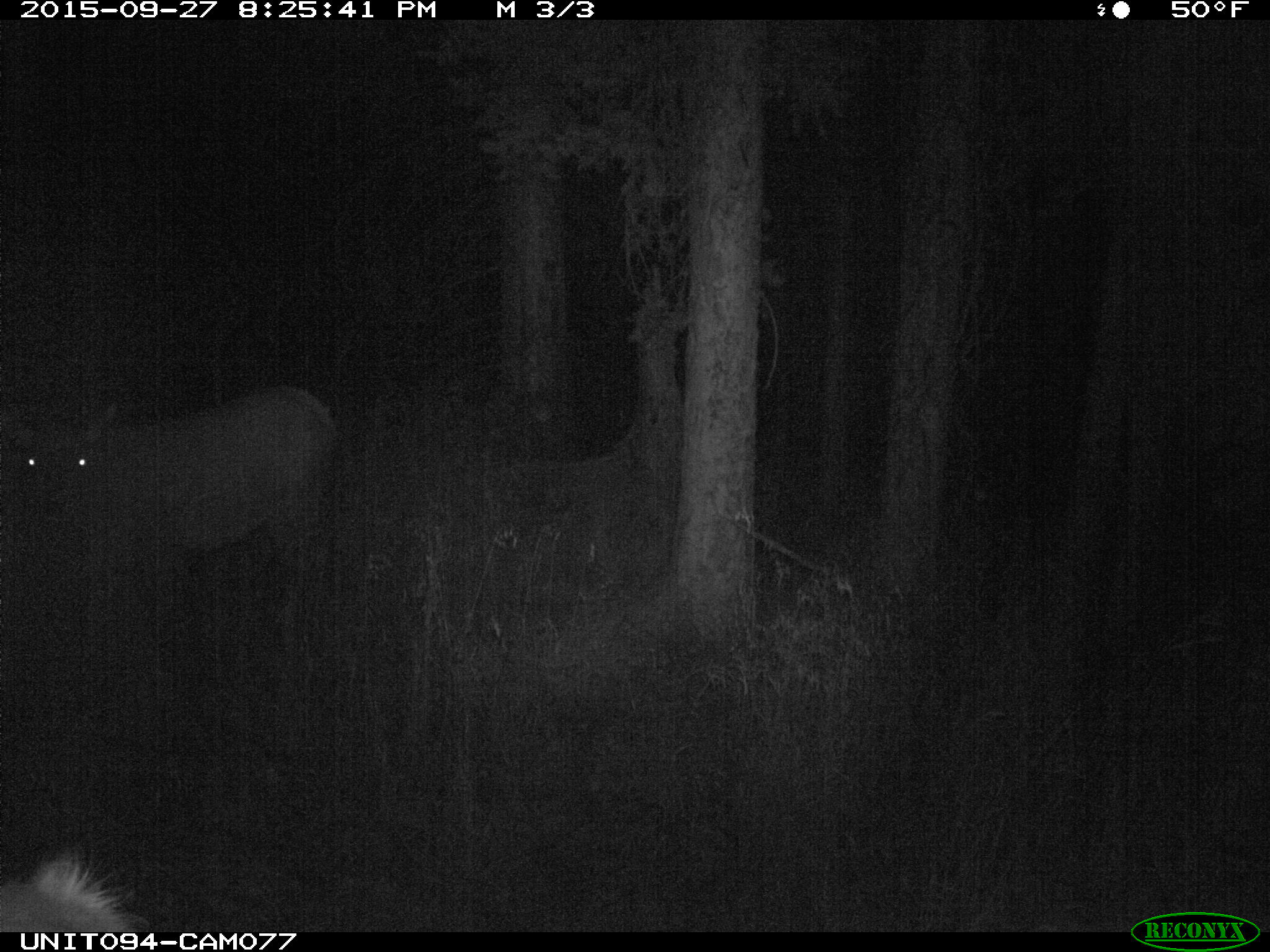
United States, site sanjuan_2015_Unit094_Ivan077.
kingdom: Animalia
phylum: Chordata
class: Mammalia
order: Artiodactyla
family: Cervidae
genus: Cervus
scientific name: Cervus elaphus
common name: red deer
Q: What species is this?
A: Cervus elaphus (red deer).